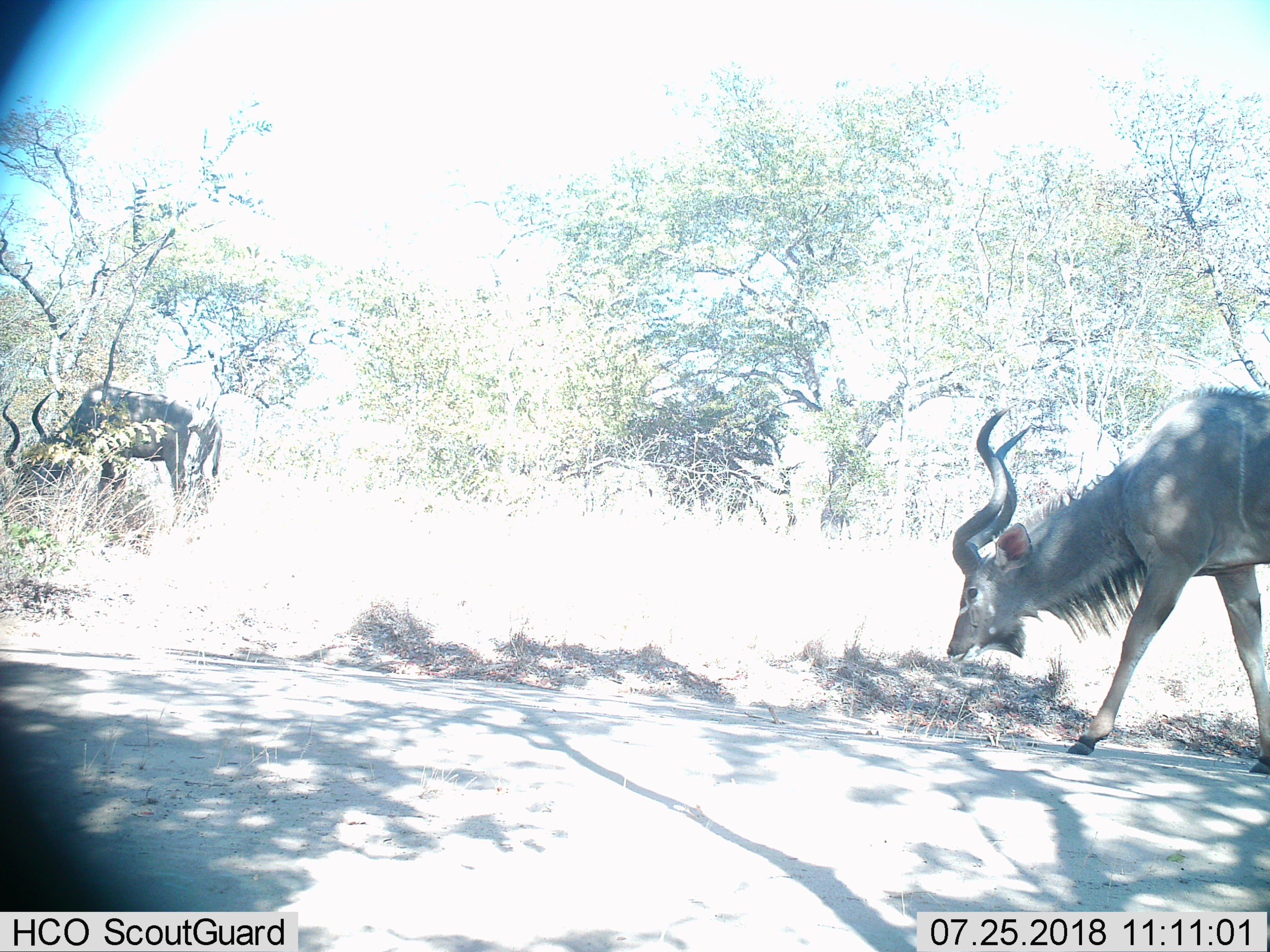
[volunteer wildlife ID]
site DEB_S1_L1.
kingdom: Animalia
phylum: Chordata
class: Mammalia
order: Artiodactyla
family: Bovidae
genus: Tragelaphus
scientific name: Tragelaphus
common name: kudu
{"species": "kudu (Tragelaphus)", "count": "2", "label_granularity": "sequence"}